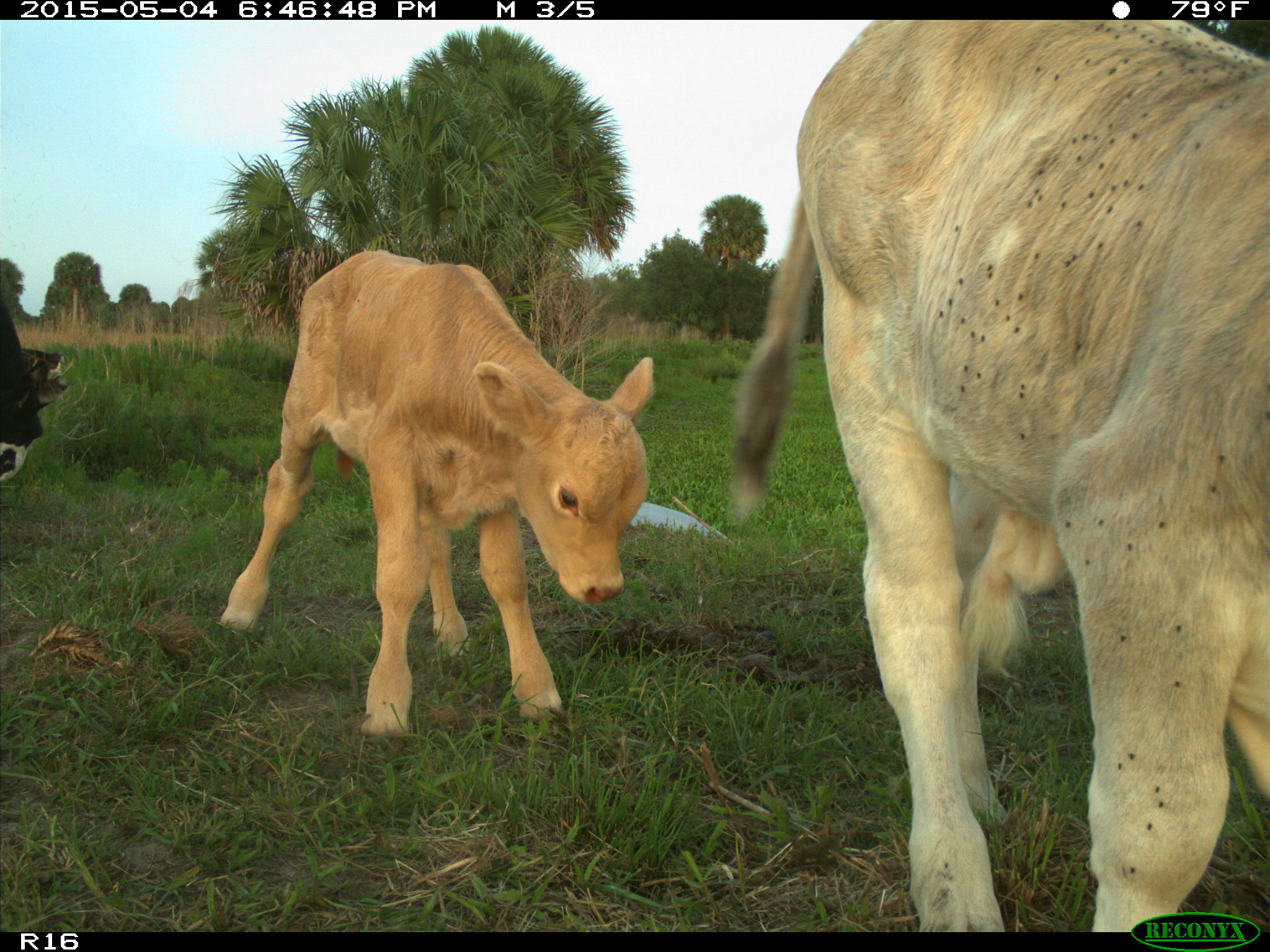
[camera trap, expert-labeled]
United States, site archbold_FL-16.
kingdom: Animalia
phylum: Chordata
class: Mammalia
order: Artiodactyla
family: Bovidae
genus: Bos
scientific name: Bos taurus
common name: domestic cow